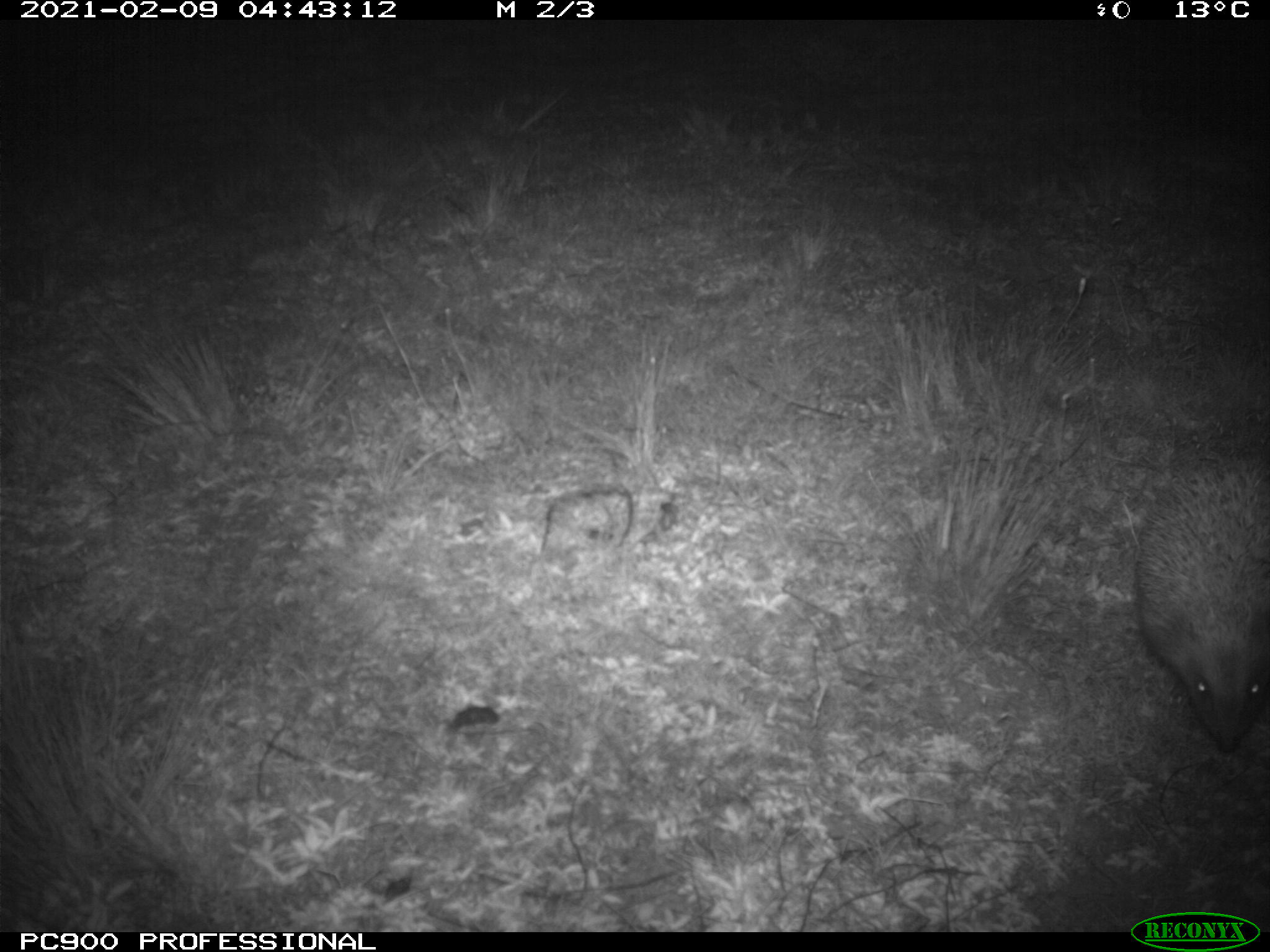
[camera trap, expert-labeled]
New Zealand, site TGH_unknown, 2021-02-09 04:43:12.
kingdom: Animalia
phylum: Chordata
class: Mammalia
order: Eulipotyphla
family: Erinaceidae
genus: Erinaceus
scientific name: Erinaceus europaeus europaeus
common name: european hedgehog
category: hedgehog